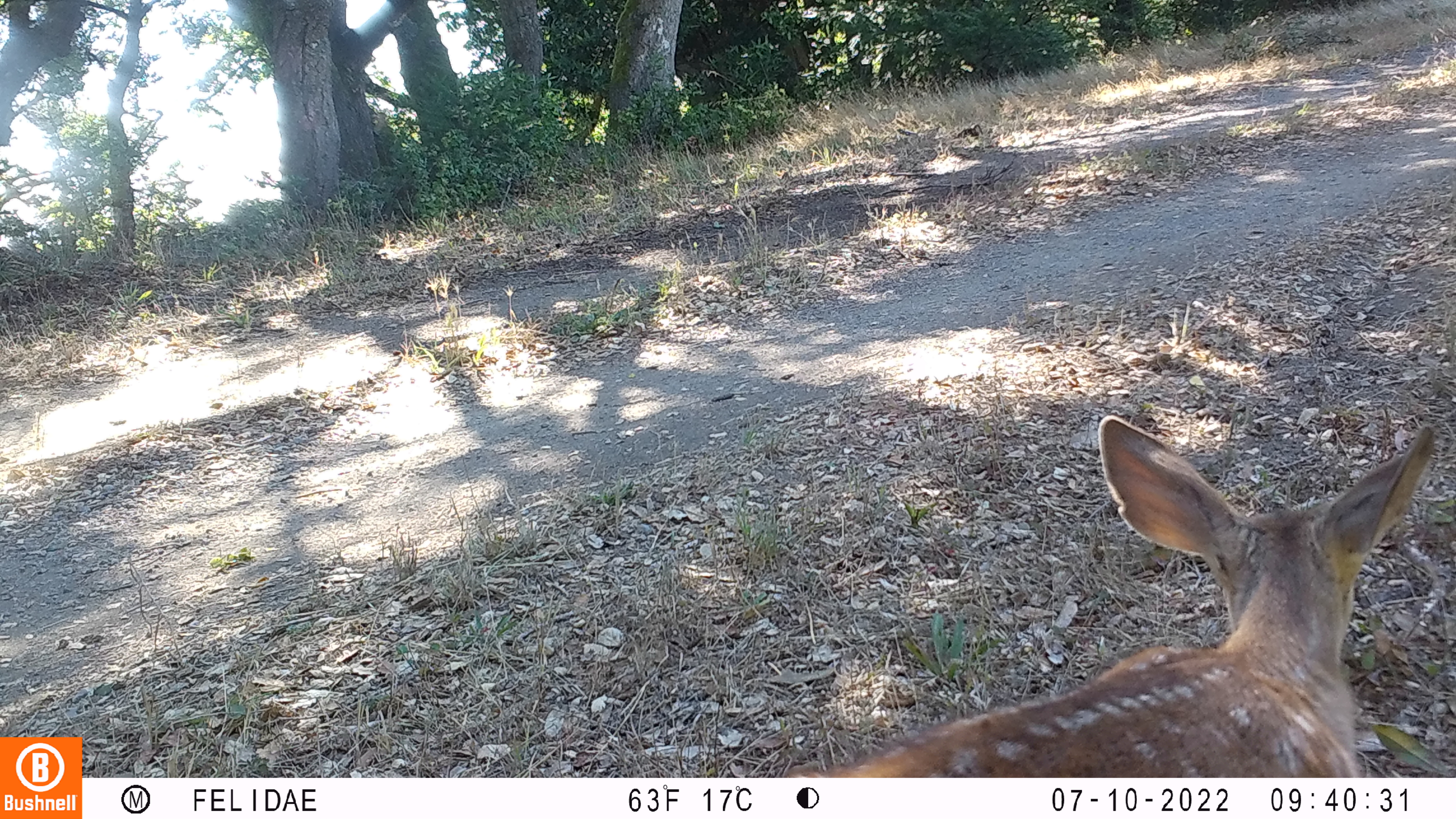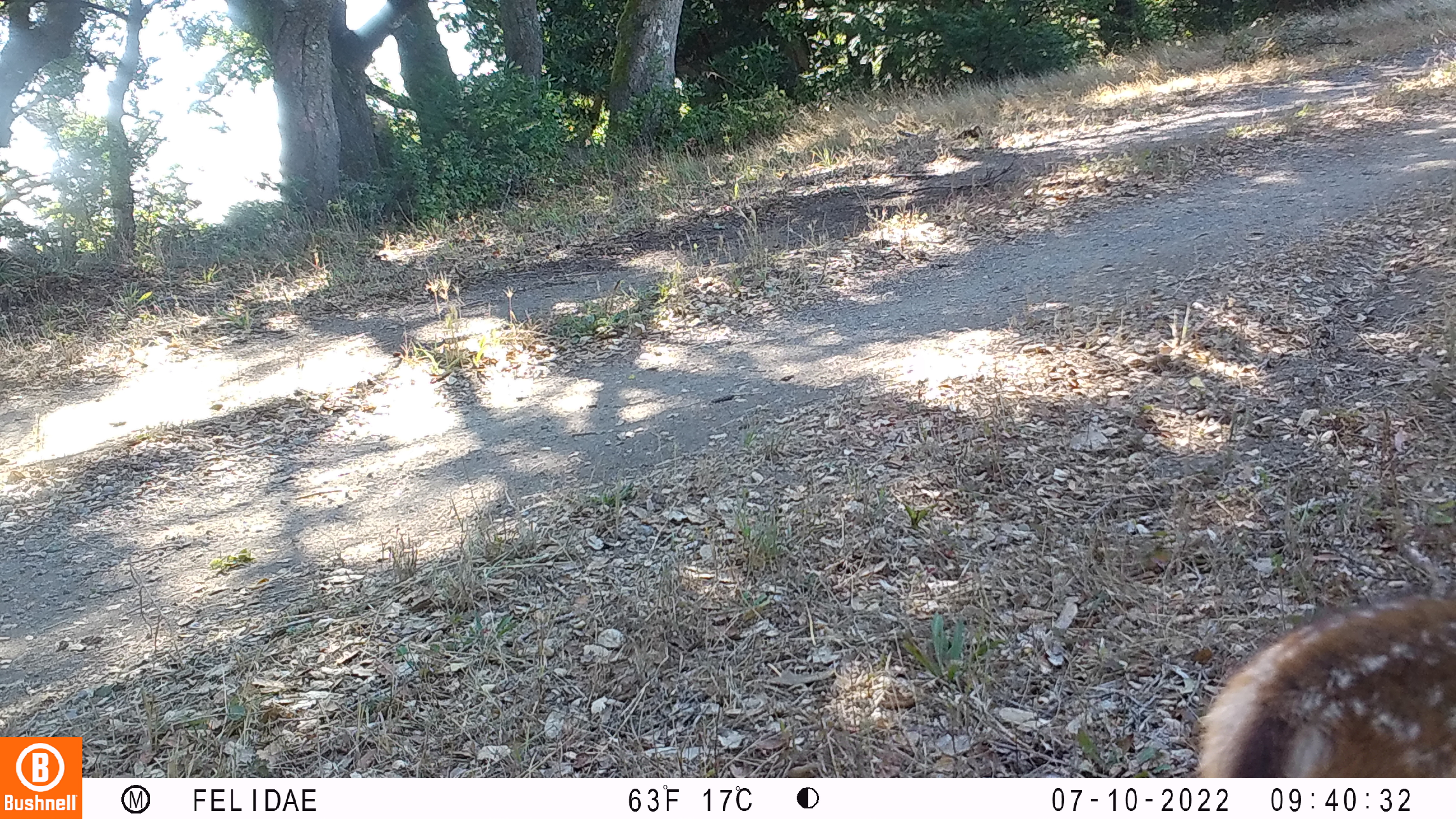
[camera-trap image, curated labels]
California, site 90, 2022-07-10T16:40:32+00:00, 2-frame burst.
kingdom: Animalia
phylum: Chordata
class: Mammalia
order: Artiodactyla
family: Cervidae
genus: Odocoileus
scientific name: Odocoileus hemionus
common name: mule deer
Mule deer (Odocoileus hemionus).